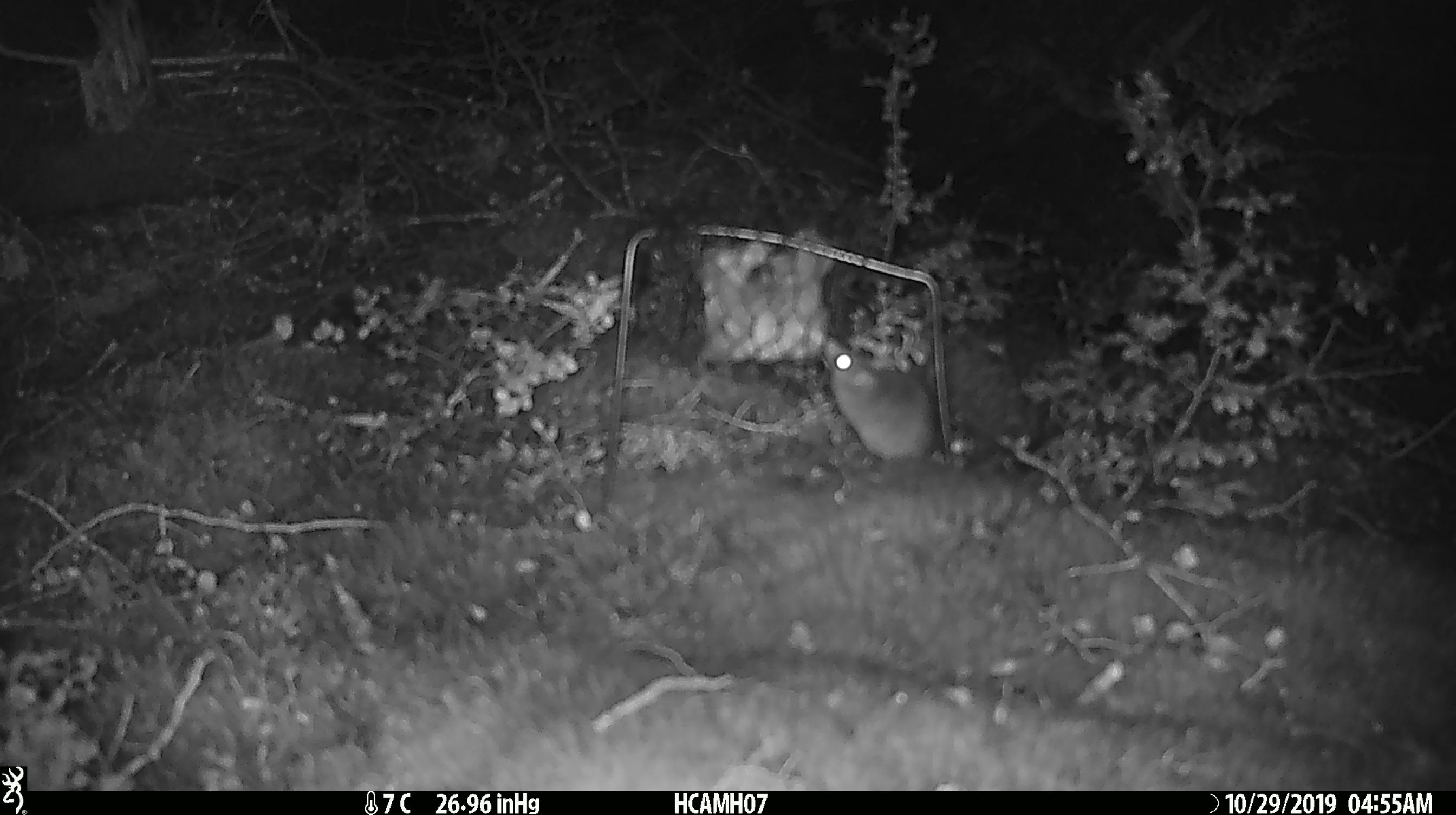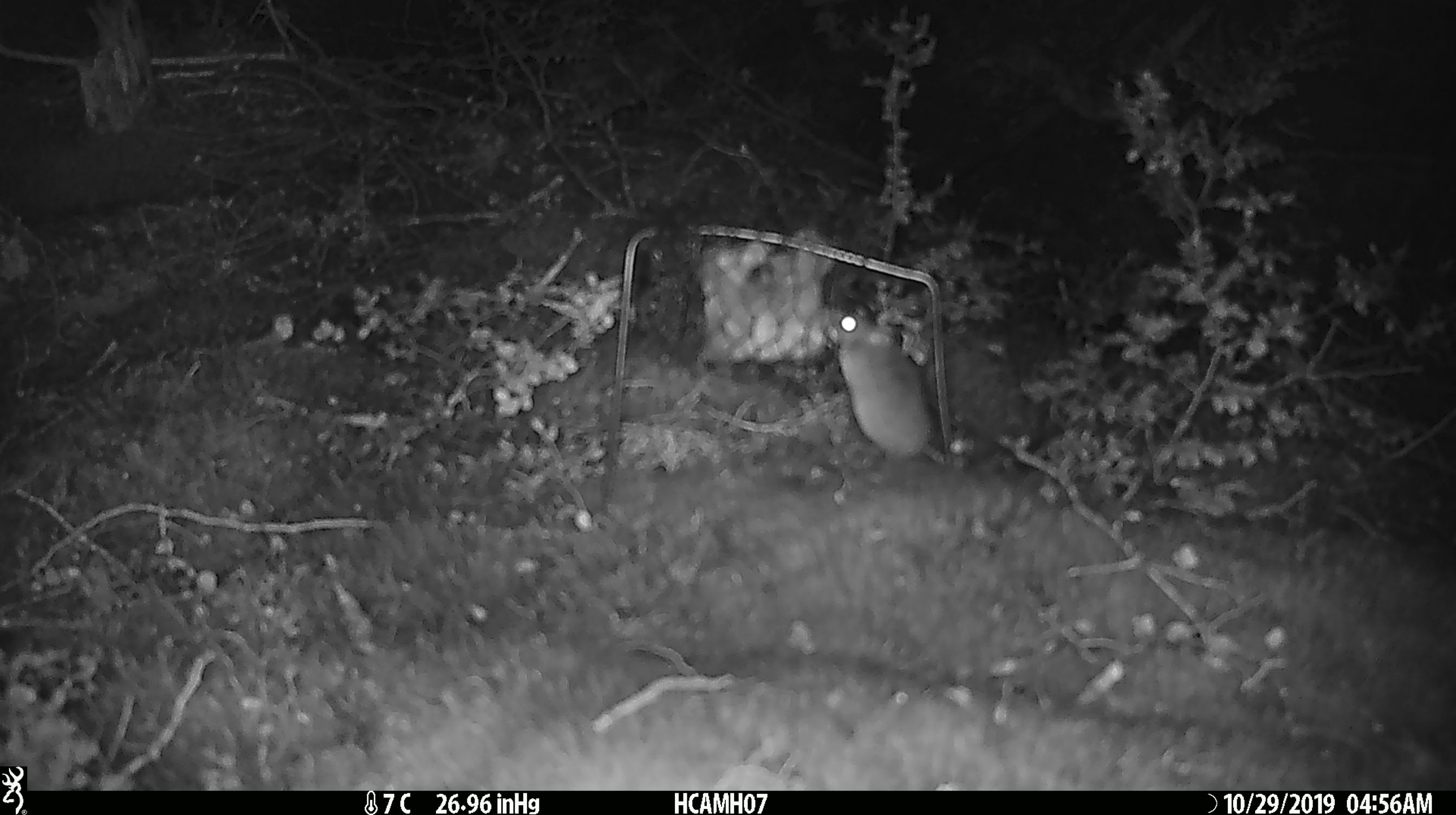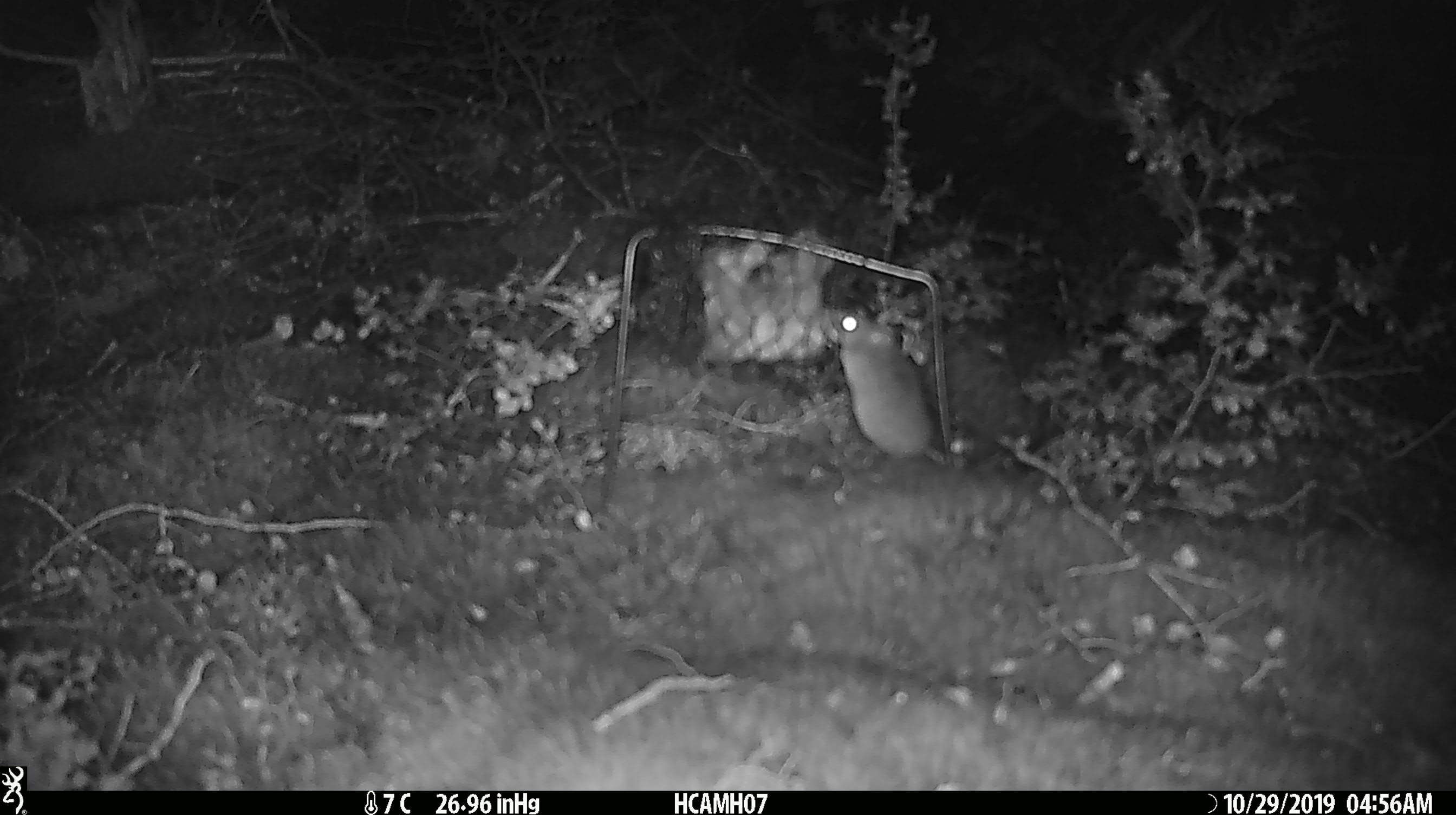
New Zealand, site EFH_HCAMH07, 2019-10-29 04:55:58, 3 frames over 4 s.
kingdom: Animalia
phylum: Chordata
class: Mammalia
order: Rodentia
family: Muridae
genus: Mus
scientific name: Mus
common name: mouse